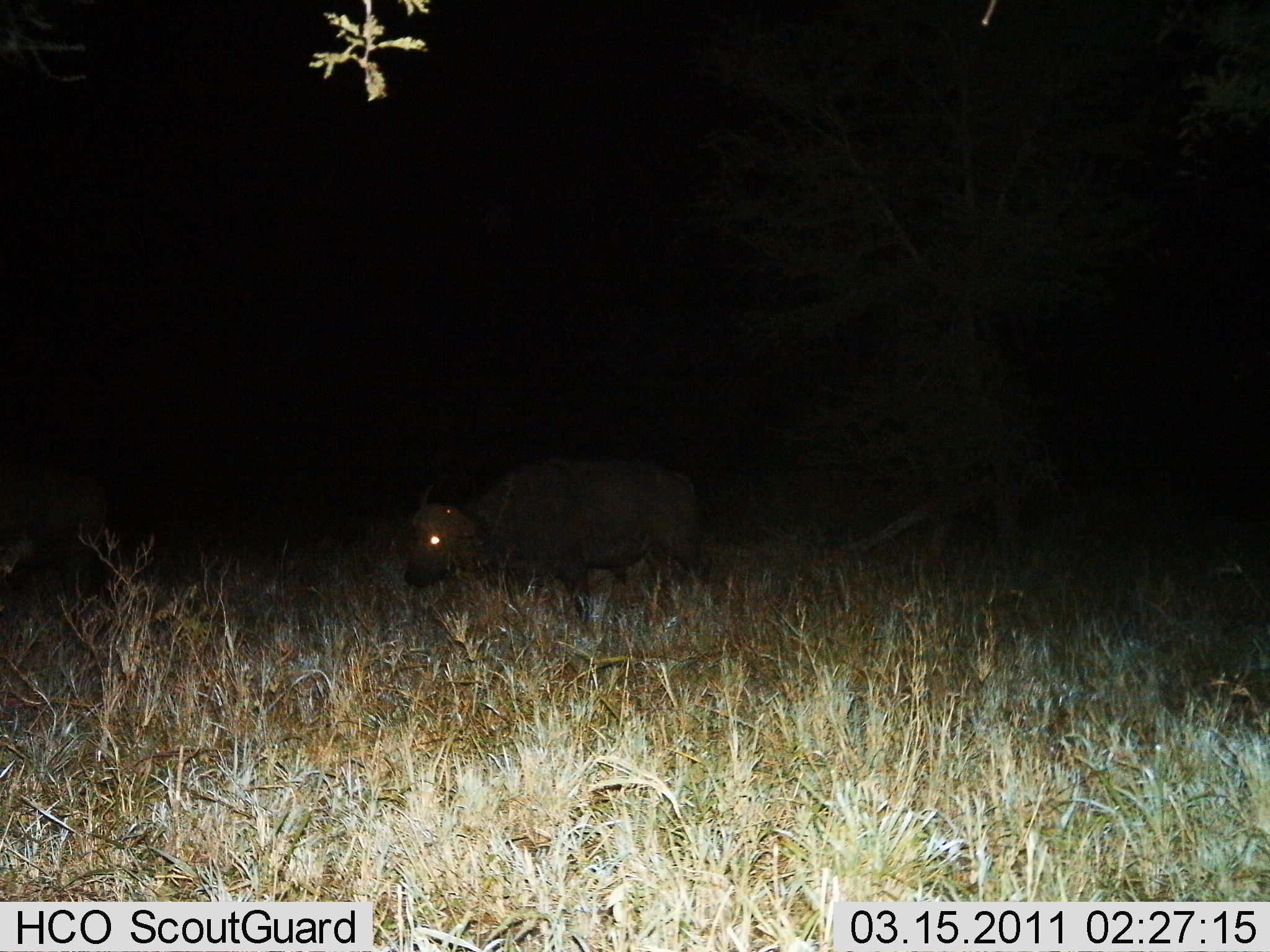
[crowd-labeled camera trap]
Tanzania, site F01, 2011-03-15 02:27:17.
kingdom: Animalia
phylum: Chordata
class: Mammalia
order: Artiodactyla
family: Bovidae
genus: Syncerus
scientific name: Syncerus caffer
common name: cape buffalo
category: buffalo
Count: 1.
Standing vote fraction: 15%.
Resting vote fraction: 0%.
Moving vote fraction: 85%.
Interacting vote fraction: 0%.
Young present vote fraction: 8%.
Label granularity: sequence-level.